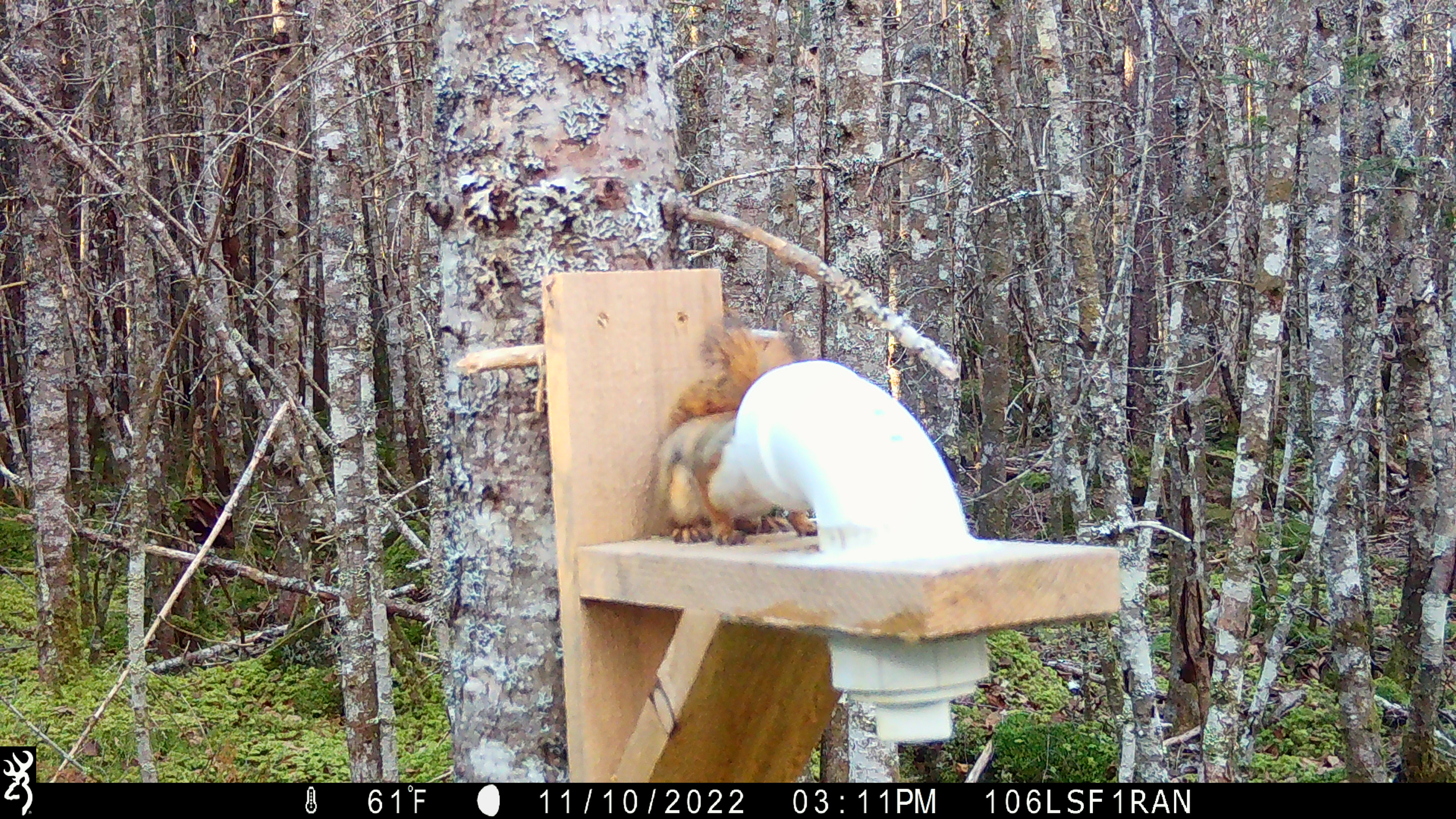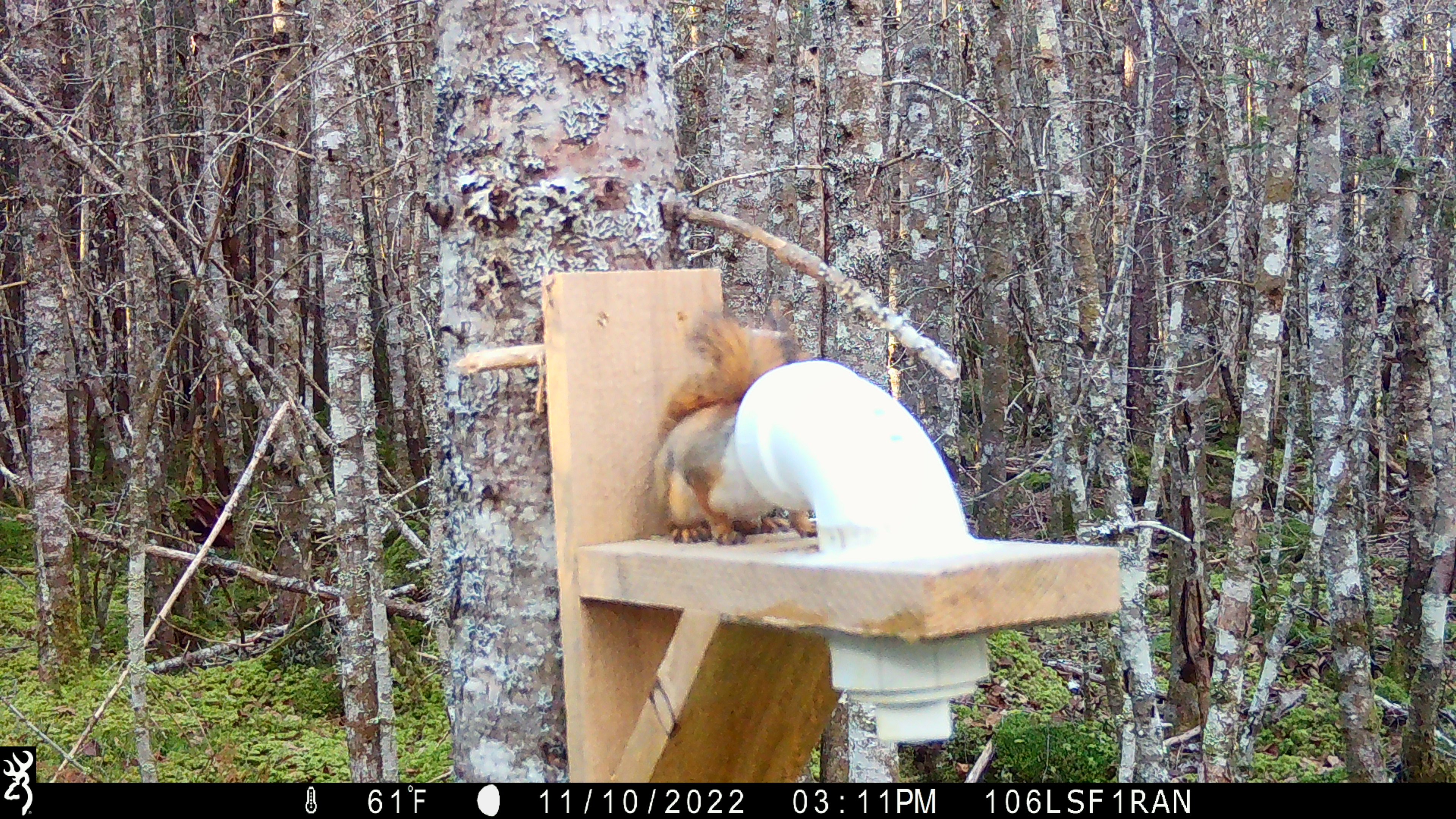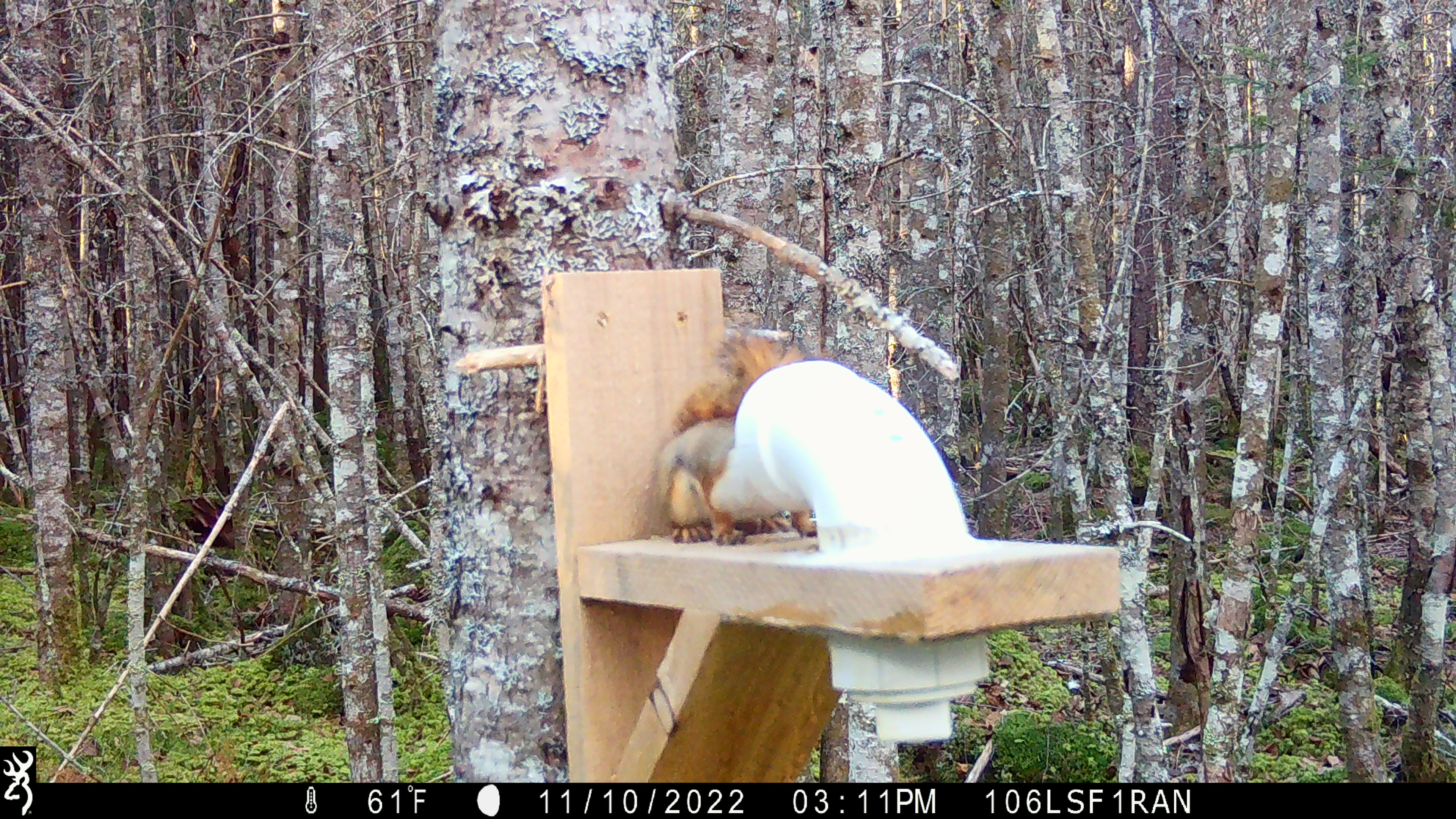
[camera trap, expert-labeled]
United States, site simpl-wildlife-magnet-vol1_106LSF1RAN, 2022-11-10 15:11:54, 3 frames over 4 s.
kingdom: Animalia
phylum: Chordata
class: Mammalia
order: Rodentia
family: Sciuridae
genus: Tamiasciurus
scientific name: Tamiasciurus hudsonicus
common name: red squirrel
Red squirrel (Tamiasciurus hudsonicus).